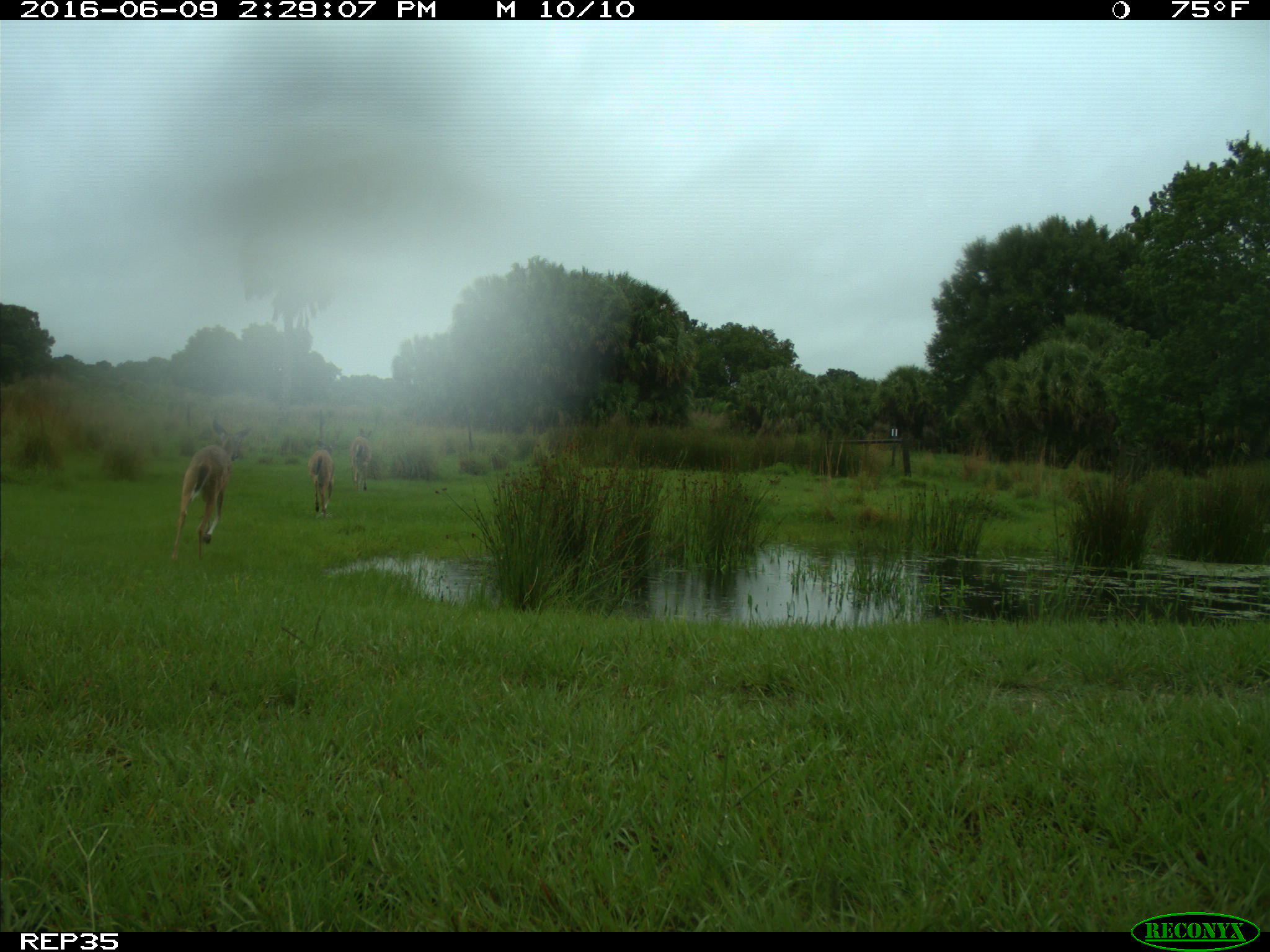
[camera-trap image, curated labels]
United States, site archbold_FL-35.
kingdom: Animalia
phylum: Chordata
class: Mammalia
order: Artiodactyla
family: Cervidae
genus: Odocoileus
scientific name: Odocoileus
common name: deer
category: unidentified deer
Unidentified deer (deer) (Odocoileus).